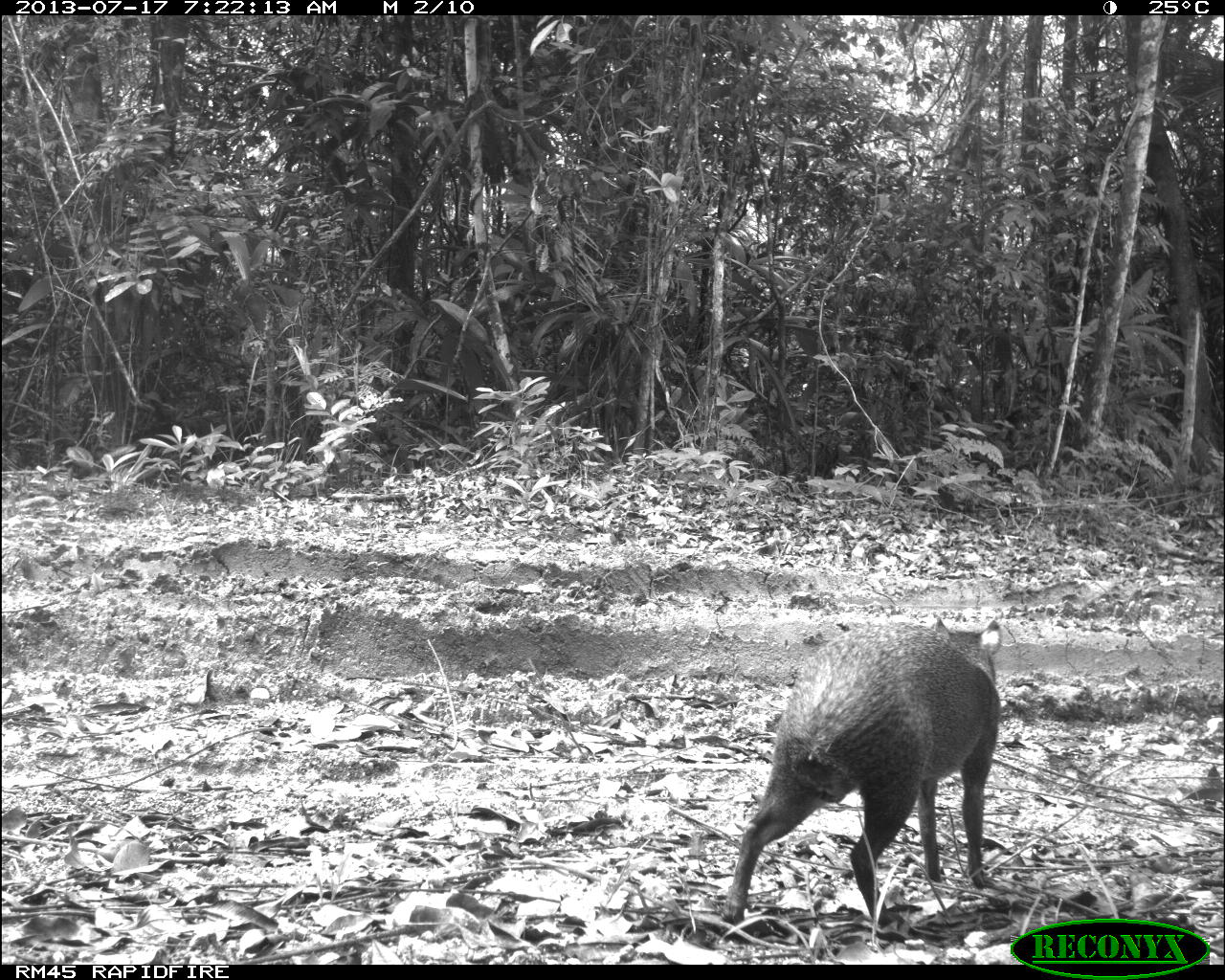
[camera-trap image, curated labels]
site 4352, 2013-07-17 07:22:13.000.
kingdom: Animalia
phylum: Chordata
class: Mammalia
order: Rodentia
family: Dasyproctidae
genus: Dasyprocta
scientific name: Dasyprocta punctata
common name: central american agouti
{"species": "Dasyprocta punctata (central american agouti)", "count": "1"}